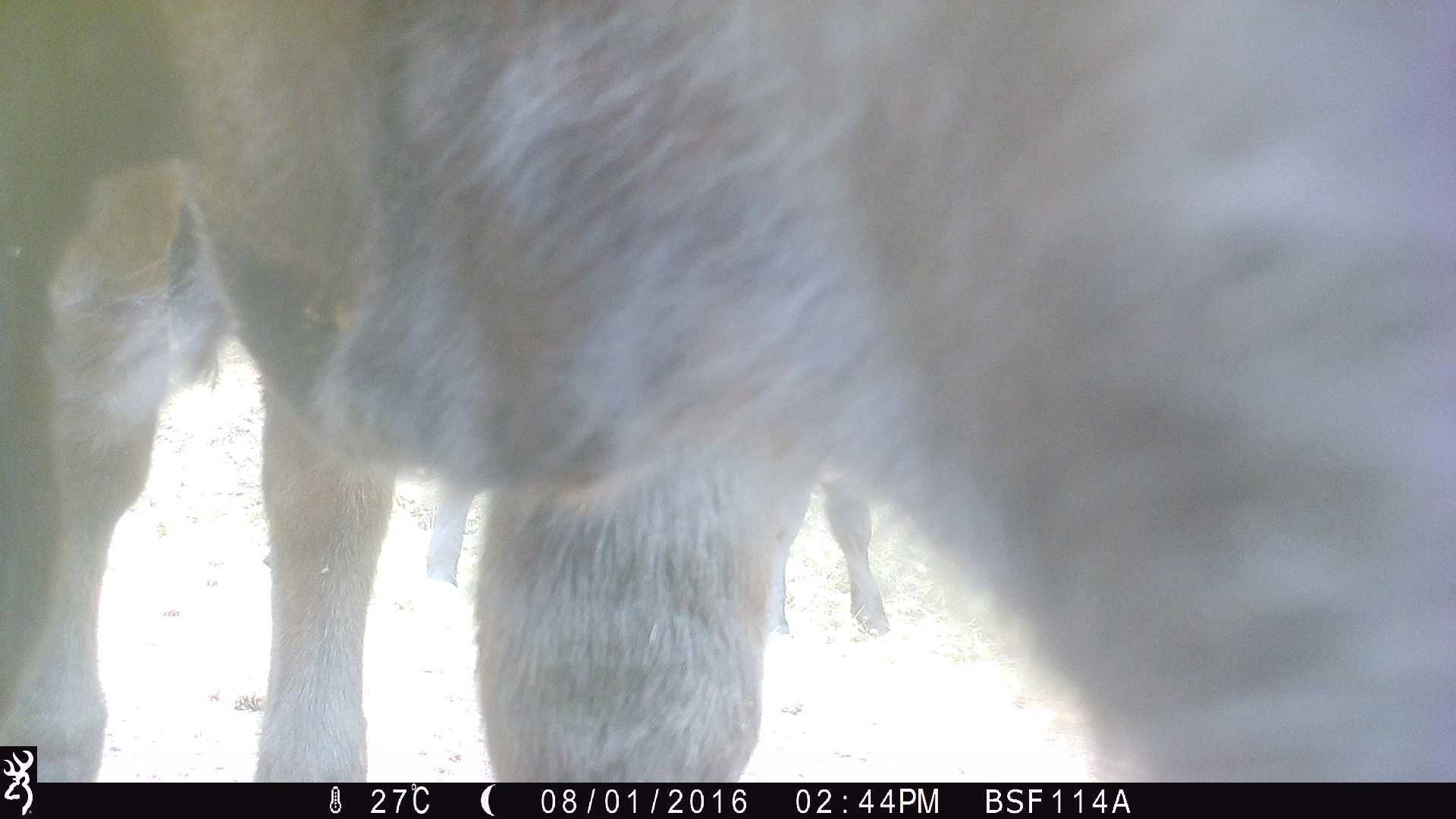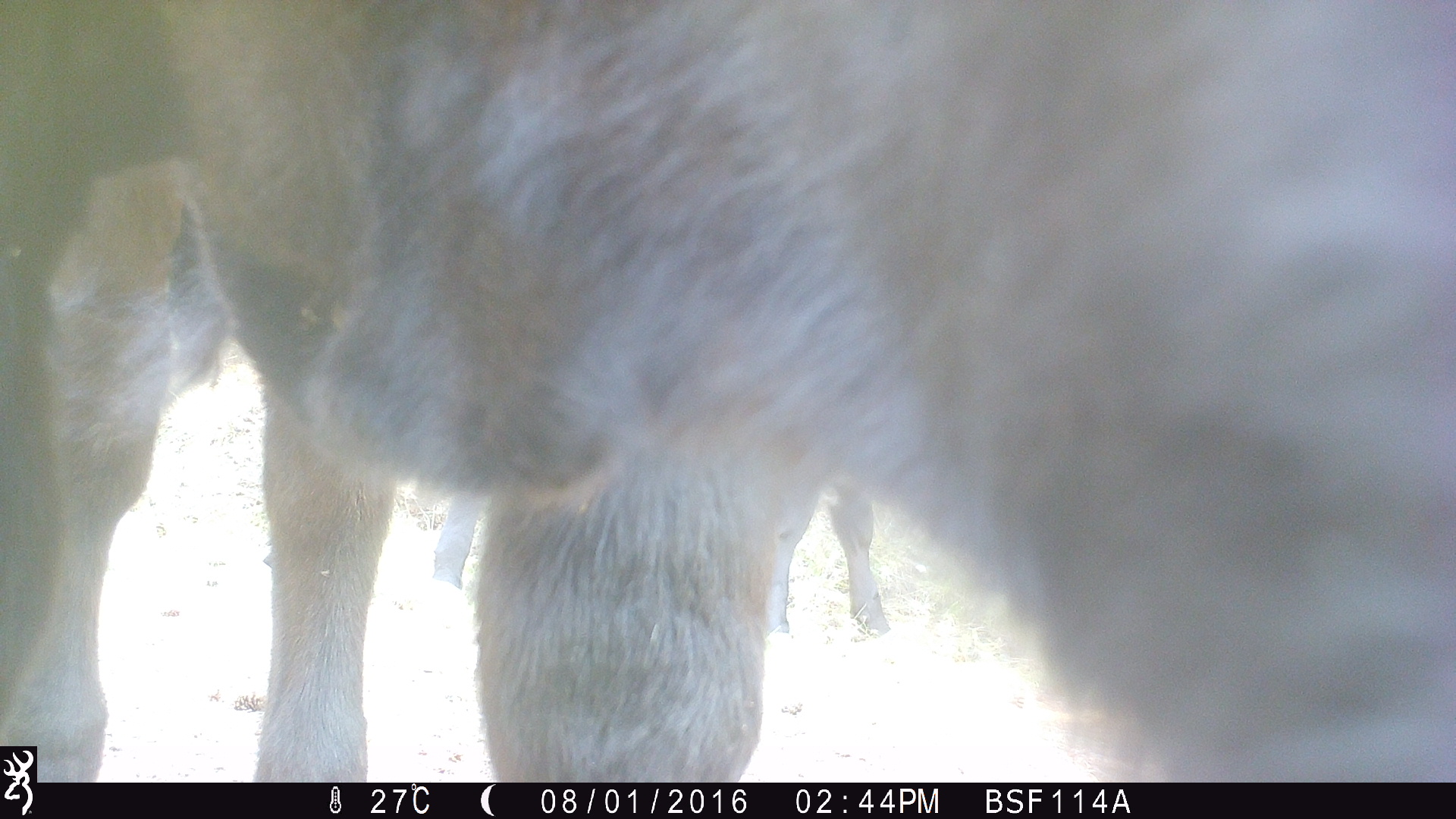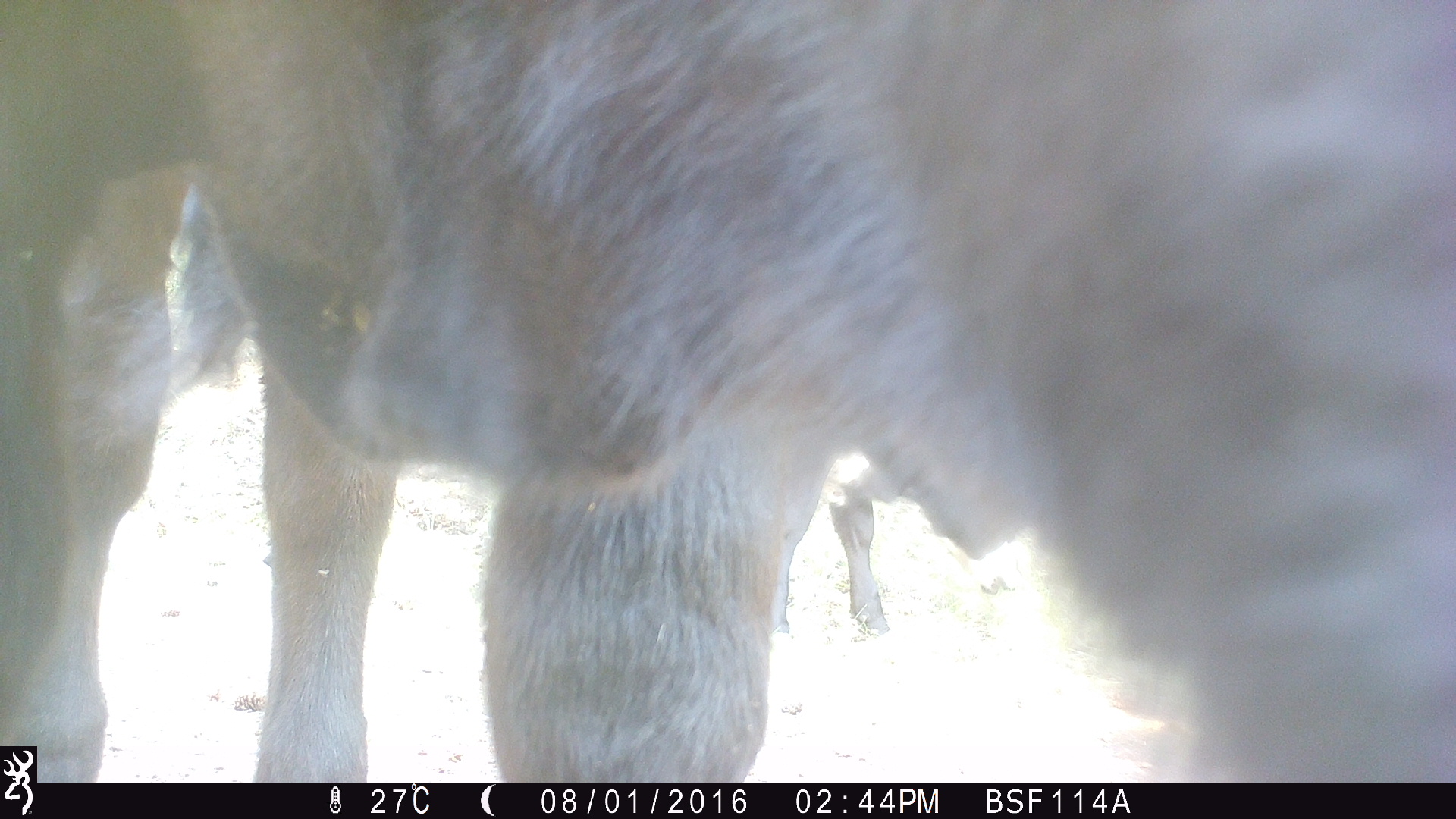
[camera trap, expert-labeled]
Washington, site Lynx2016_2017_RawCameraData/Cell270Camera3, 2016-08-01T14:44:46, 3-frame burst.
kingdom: Animalia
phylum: Chordata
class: Mammalia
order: Artiodactyla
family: Bovidae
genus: Bos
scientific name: Bos taurus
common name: domestic cattle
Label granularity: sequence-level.